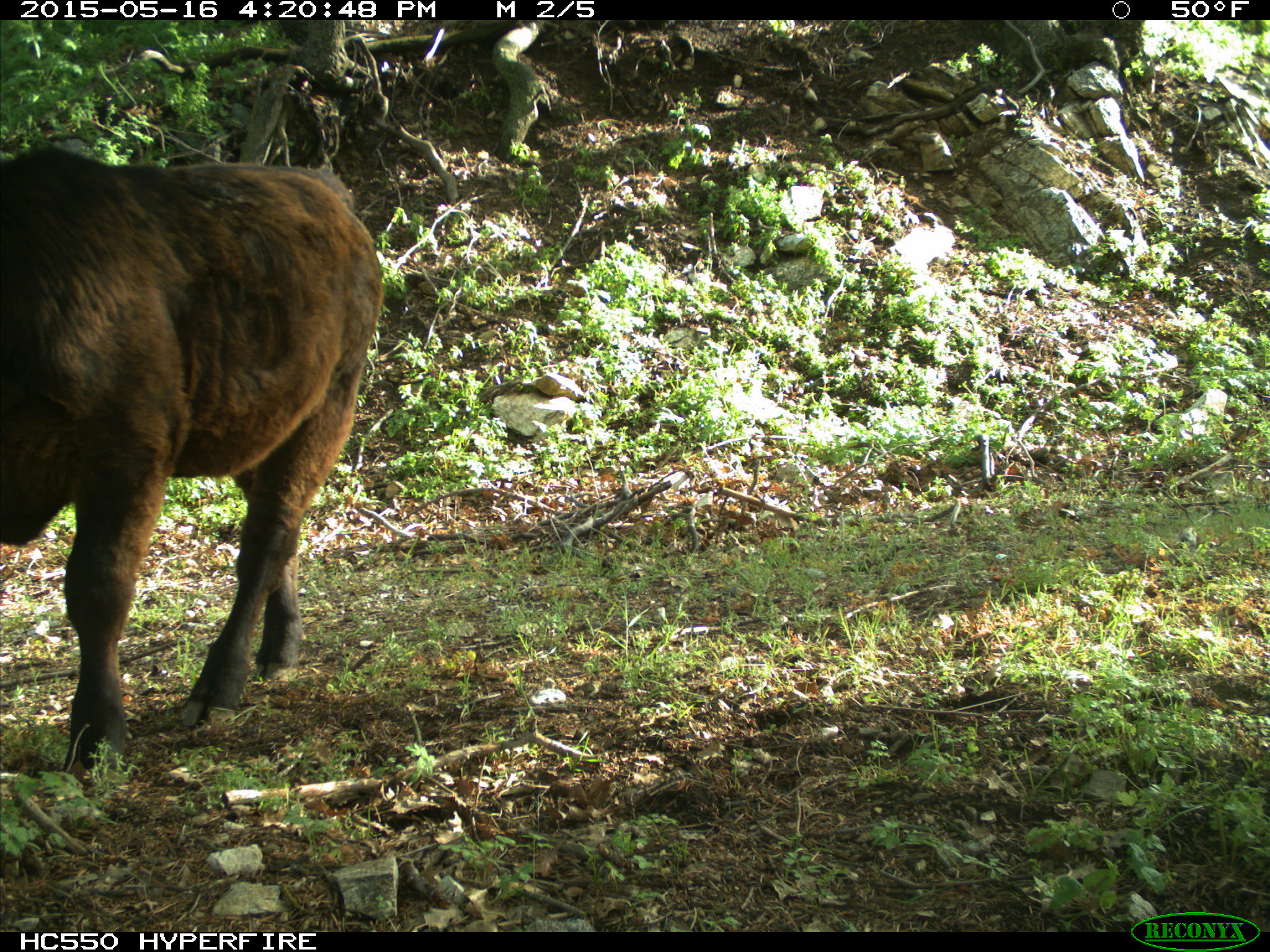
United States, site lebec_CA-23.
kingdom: Animalia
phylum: Chordata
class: Mammalia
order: Artiodactyla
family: Bovidae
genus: Bos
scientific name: Bos taurus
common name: domestic cow